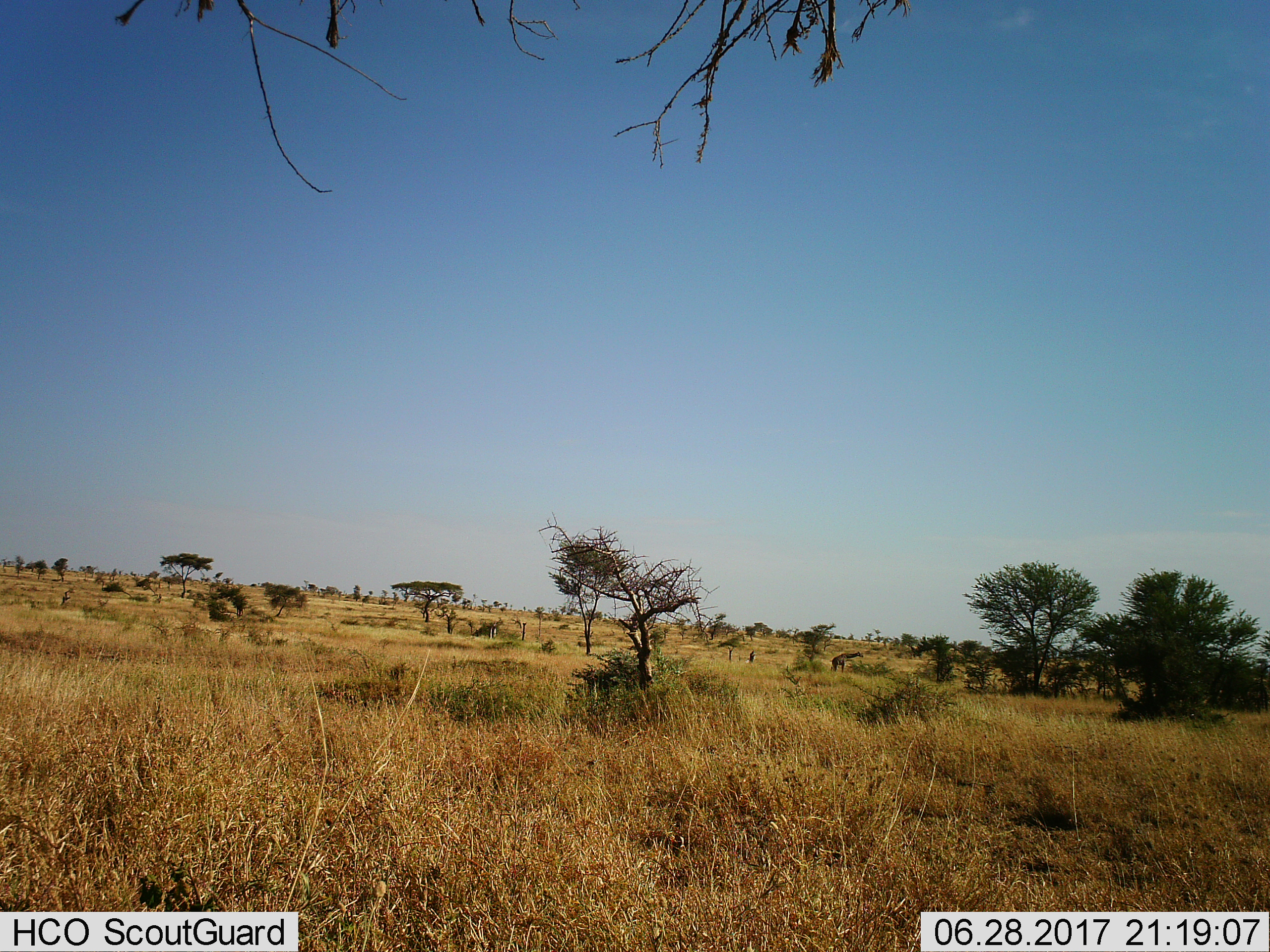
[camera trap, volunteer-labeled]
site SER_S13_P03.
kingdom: Animalia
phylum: Chordata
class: Mammalia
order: Artiodactyla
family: Giraffidae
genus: Giraffa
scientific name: Giraffa camelopardalis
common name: giraffe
Giraffe (Giraffa camelopardalis), count 1. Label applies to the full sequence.